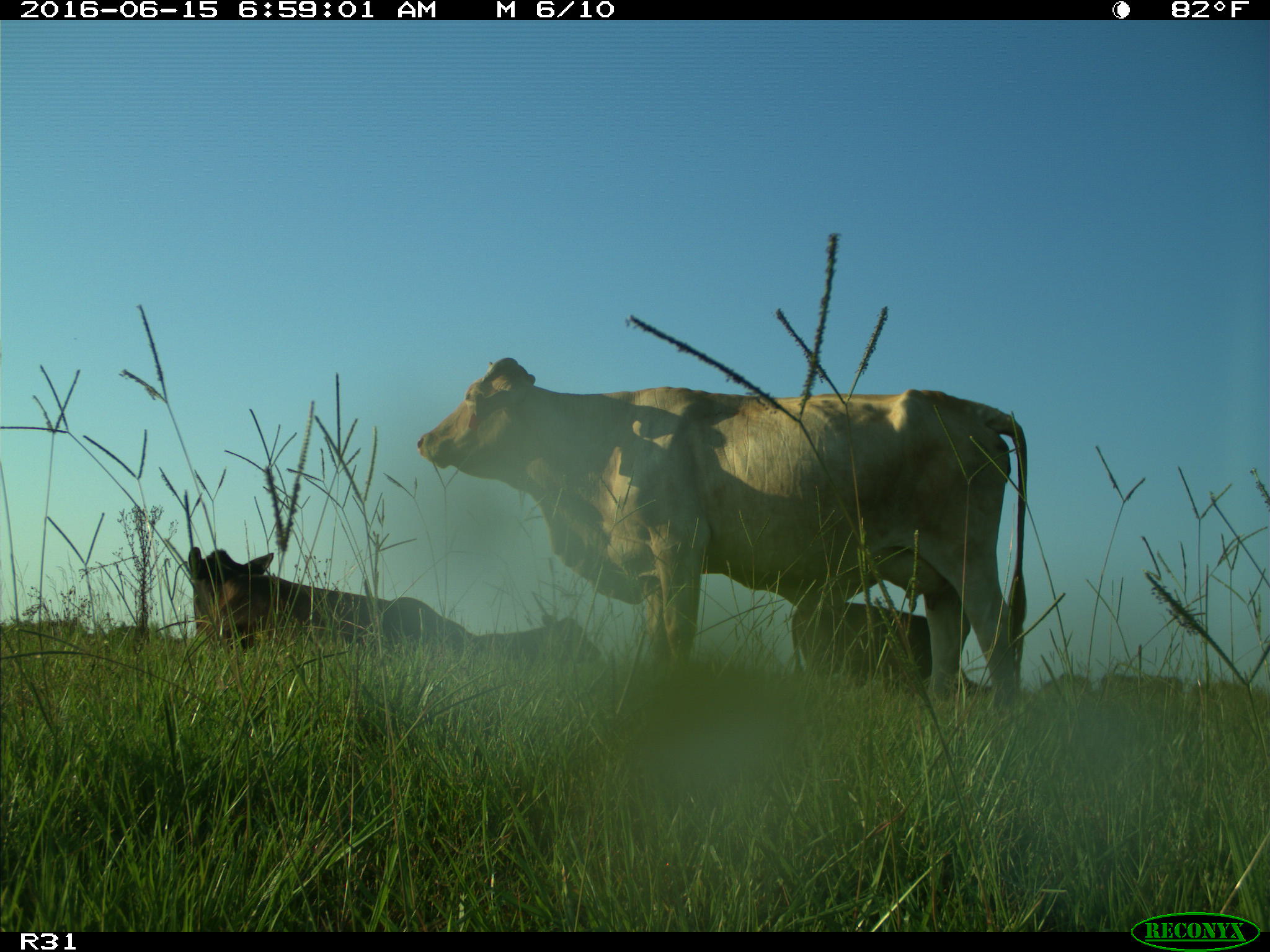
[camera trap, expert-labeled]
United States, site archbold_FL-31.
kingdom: Animalia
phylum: Chordata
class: Mammalia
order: Artiodactyla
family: Bovidae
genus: Bos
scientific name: Bos taurus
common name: domestic cow